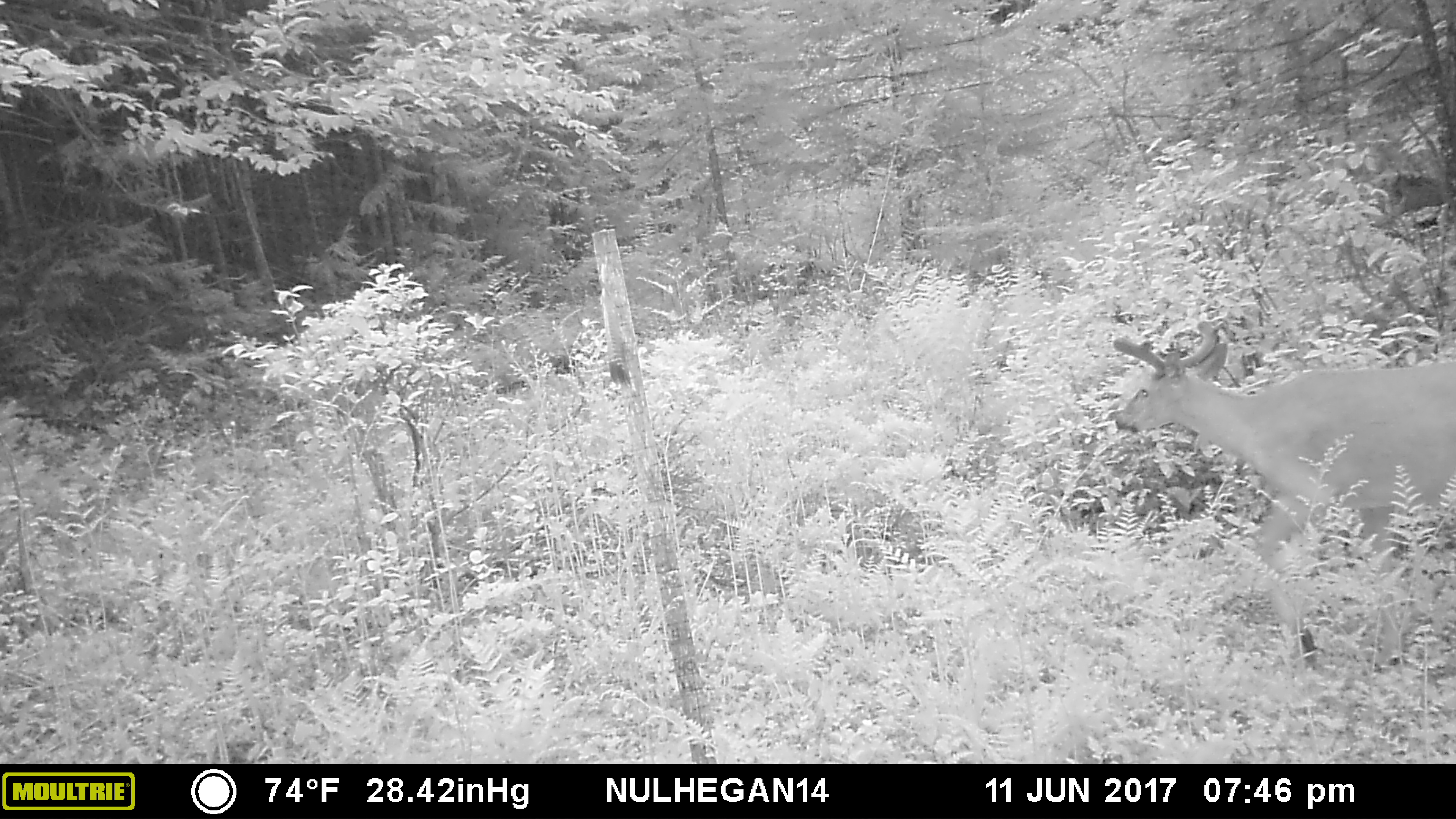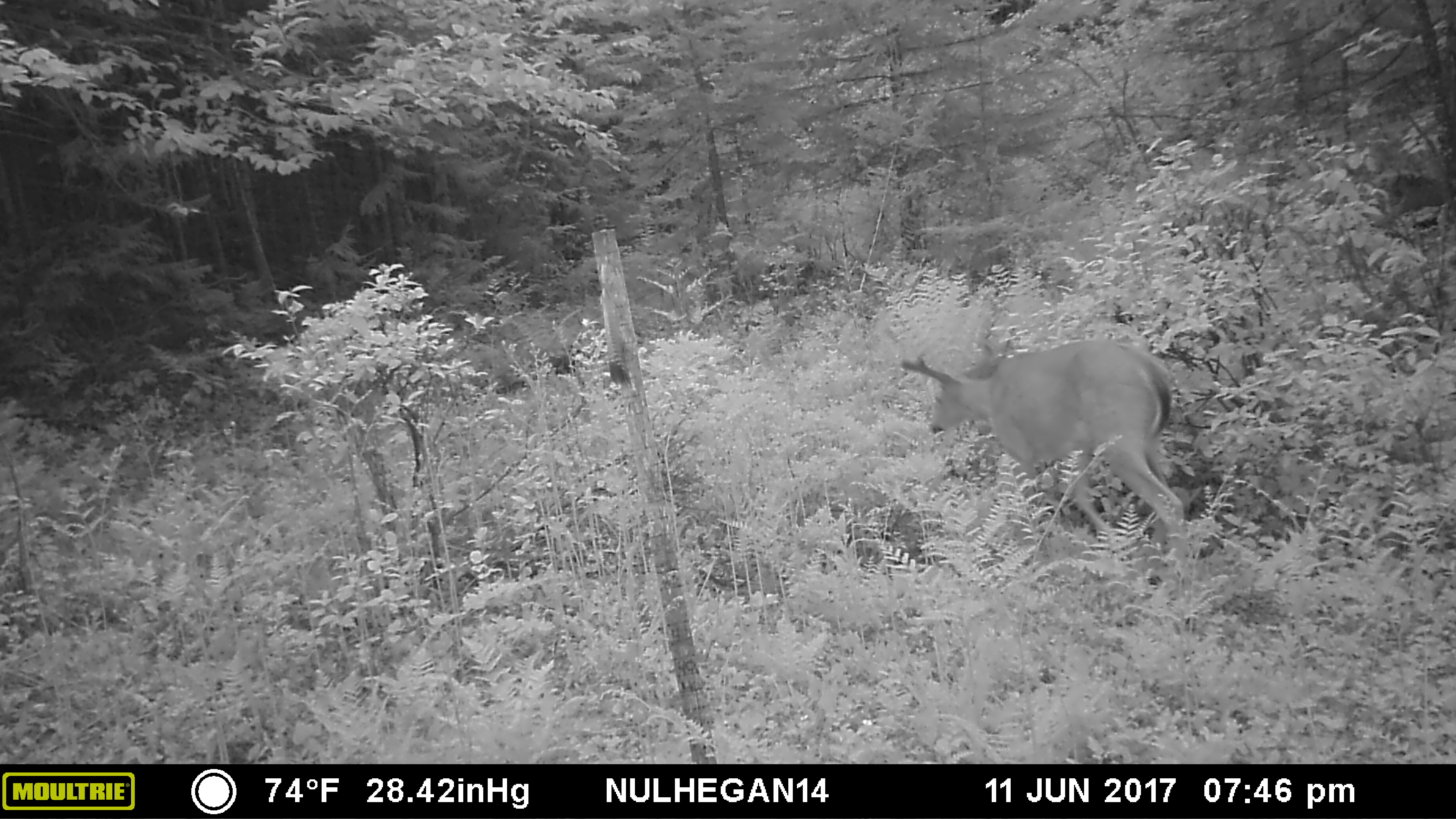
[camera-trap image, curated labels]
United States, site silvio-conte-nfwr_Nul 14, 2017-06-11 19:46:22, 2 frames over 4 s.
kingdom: Animalia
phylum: Chordata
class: Mammalia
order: Artiodactyla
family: Cervidae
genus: Odocoileus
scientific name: Odocoileus virginianus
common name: white-tailed deer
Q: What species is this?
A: White-tailed deer (Odocoileus virginianus).